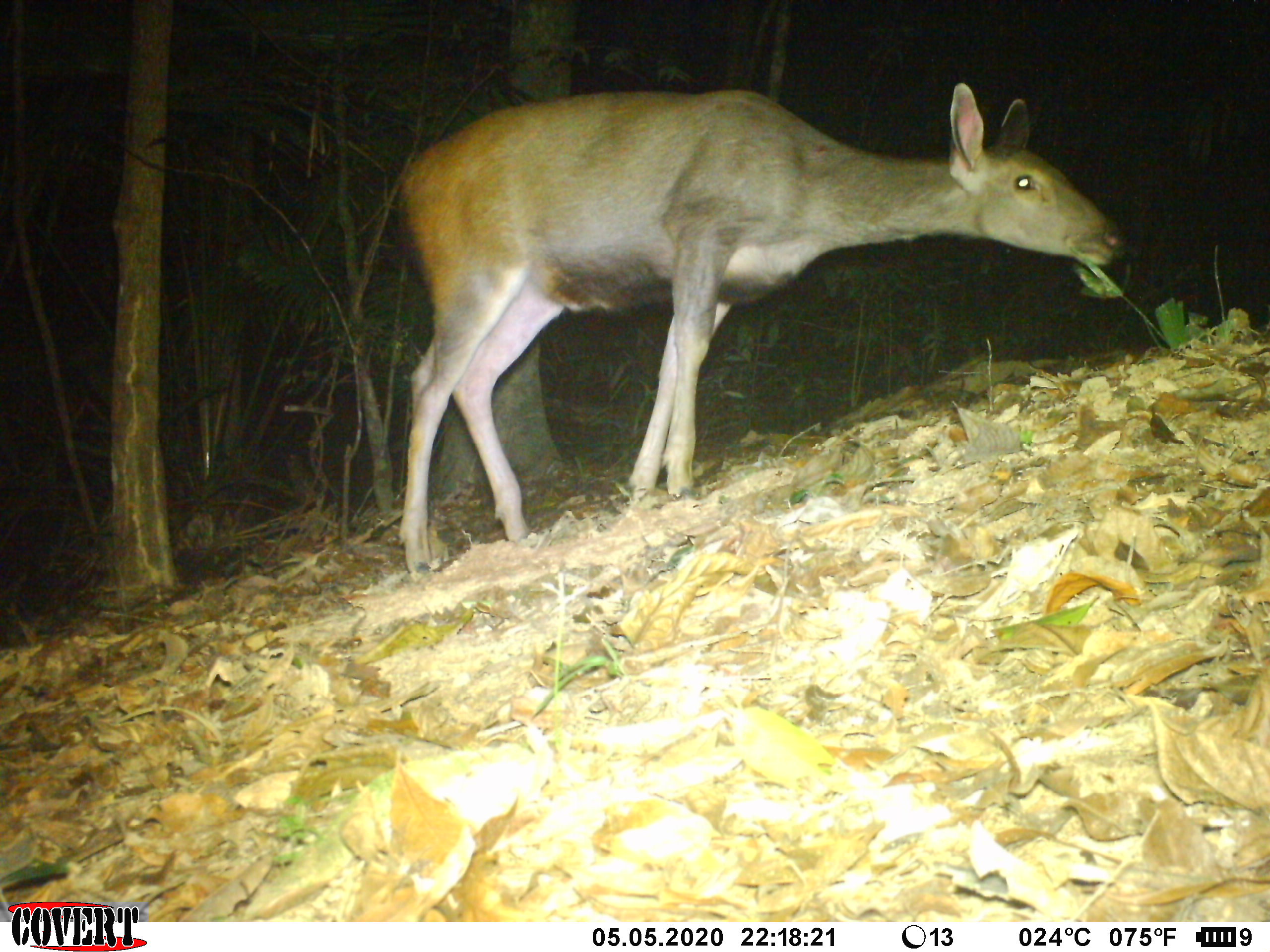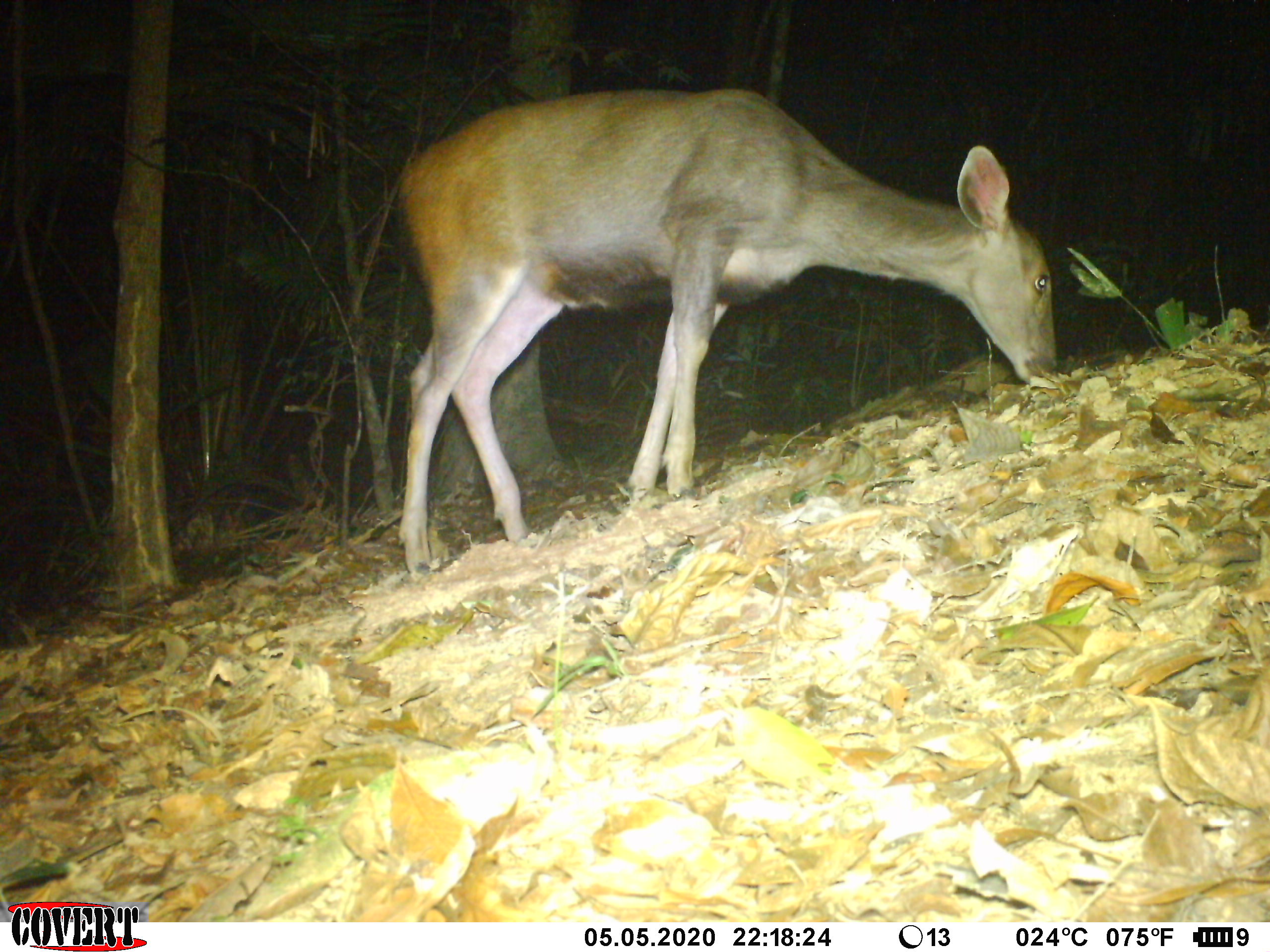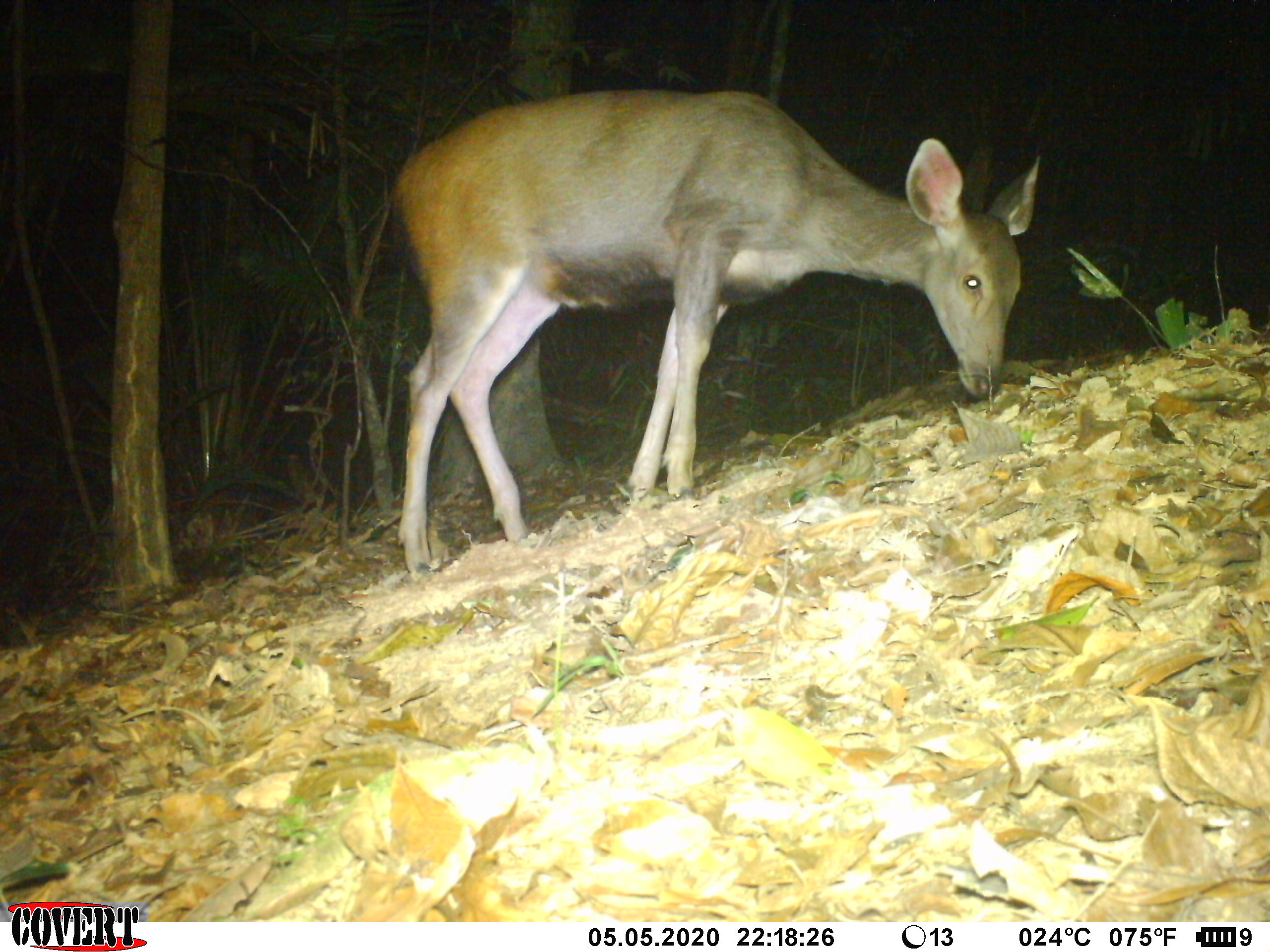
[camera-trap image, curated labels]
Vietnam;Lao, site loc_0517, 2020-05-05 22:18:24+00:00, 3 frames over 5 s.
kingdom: Animalia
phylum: Chordata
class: Mammalia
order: Artiodactyla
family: Cervidae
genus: Rusa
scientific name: Rusa unicolor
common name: sambar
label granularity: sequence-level